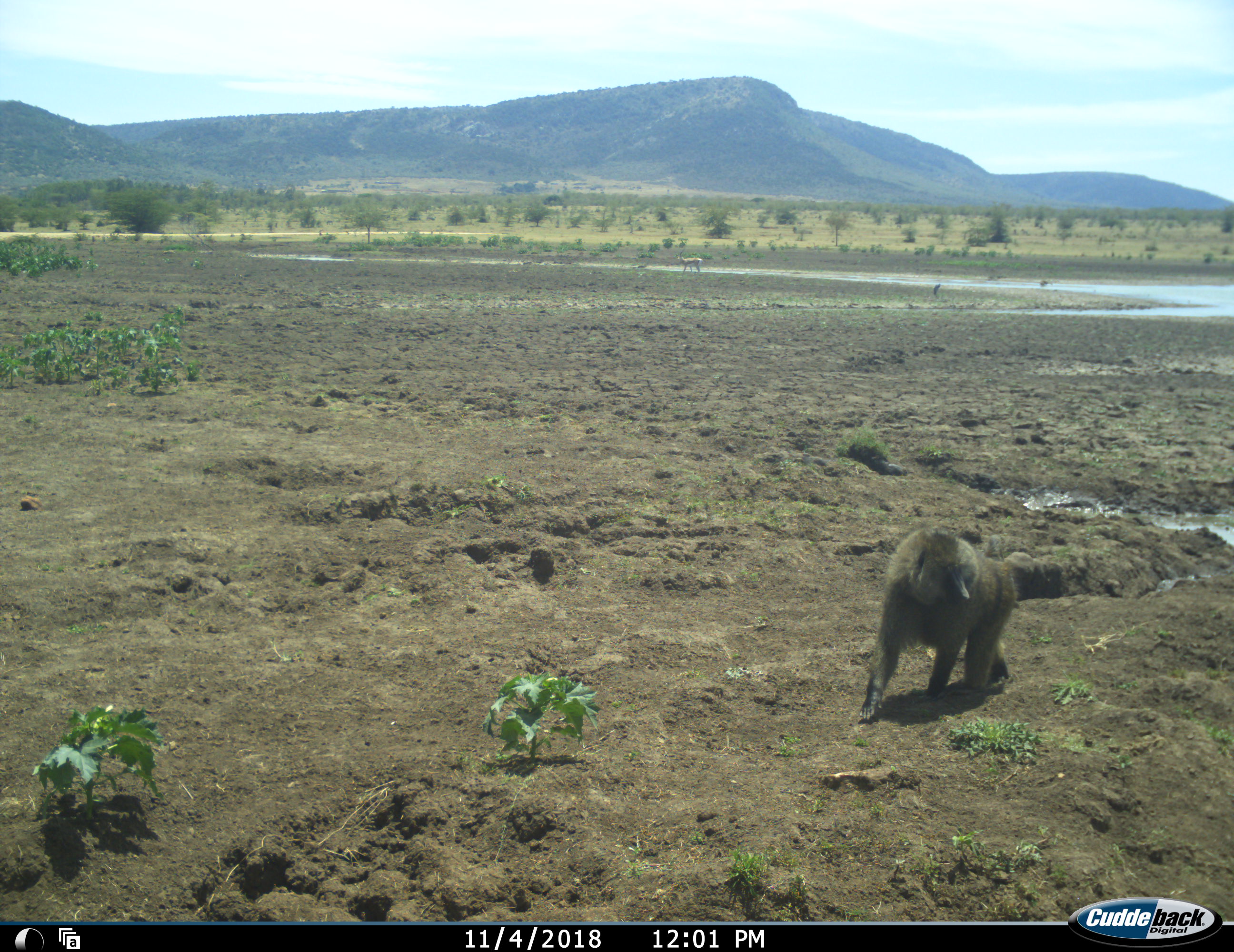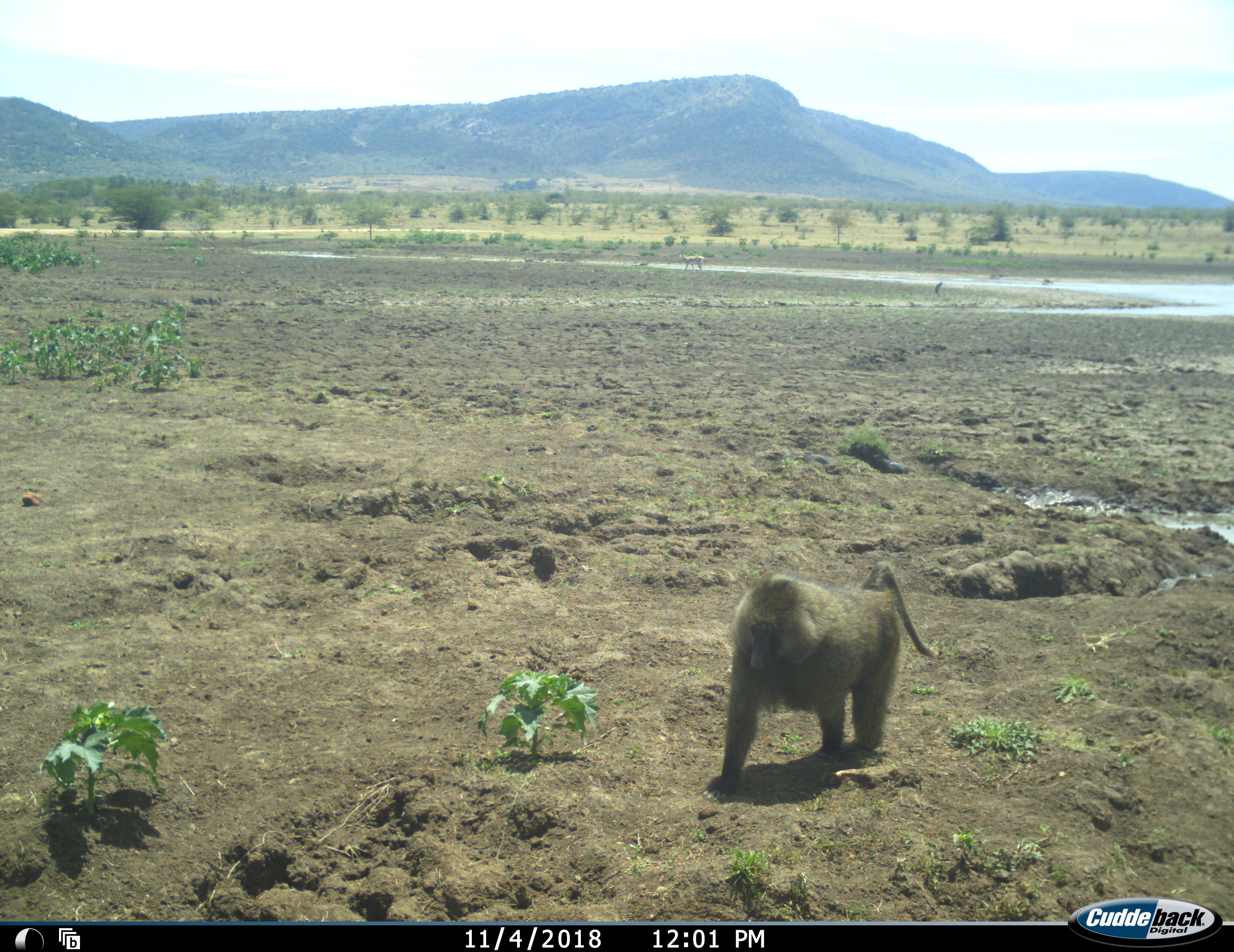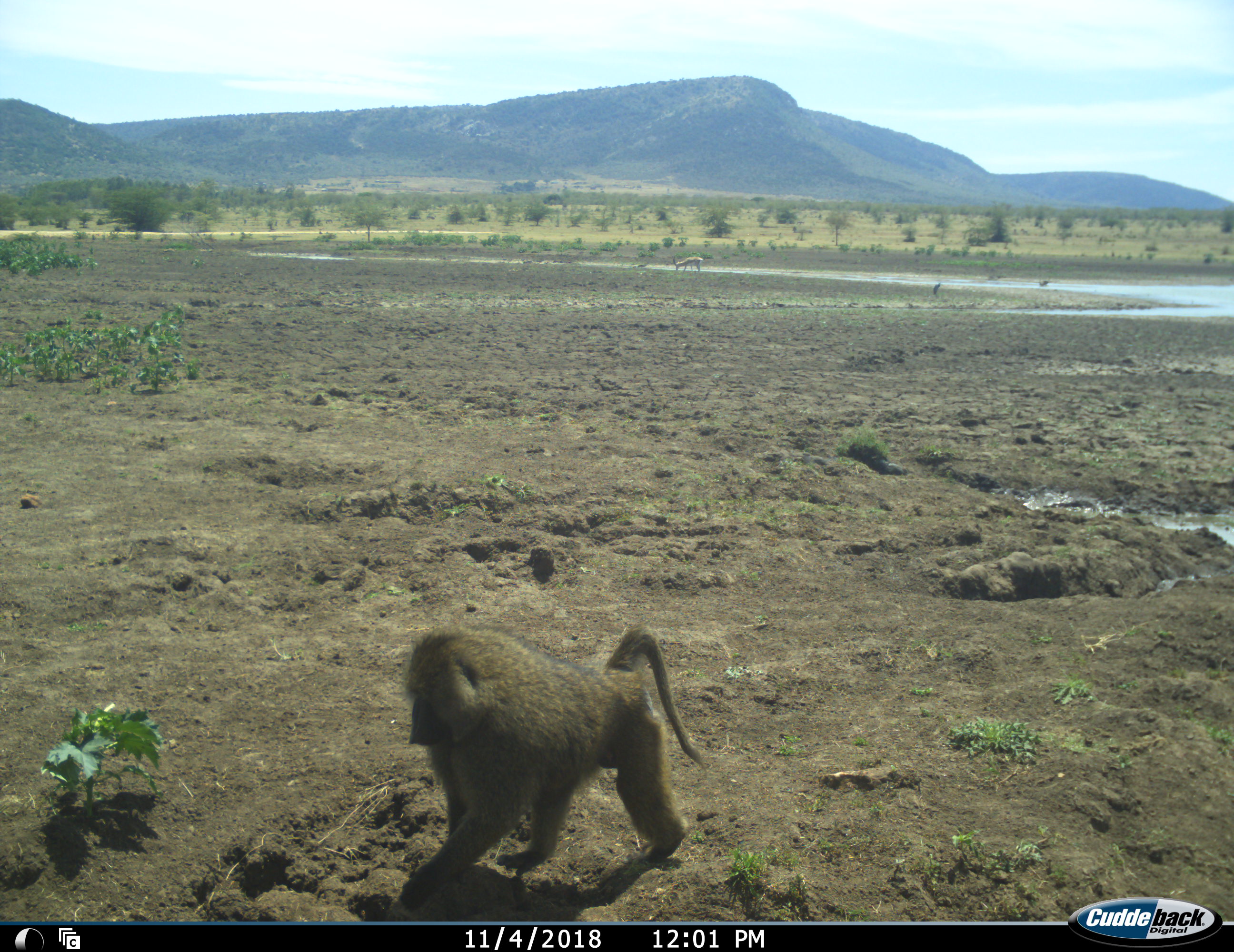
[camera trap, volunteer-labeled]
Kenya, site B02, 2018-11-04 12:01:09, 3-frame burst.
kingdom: Animalia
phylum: Chordata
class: Mammalia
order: Primates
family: Cercopithecidae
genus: Papio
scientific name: Papio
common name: baboon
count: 1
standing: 0%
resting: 0%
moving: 100%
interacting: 0%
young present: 0%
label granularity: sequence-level